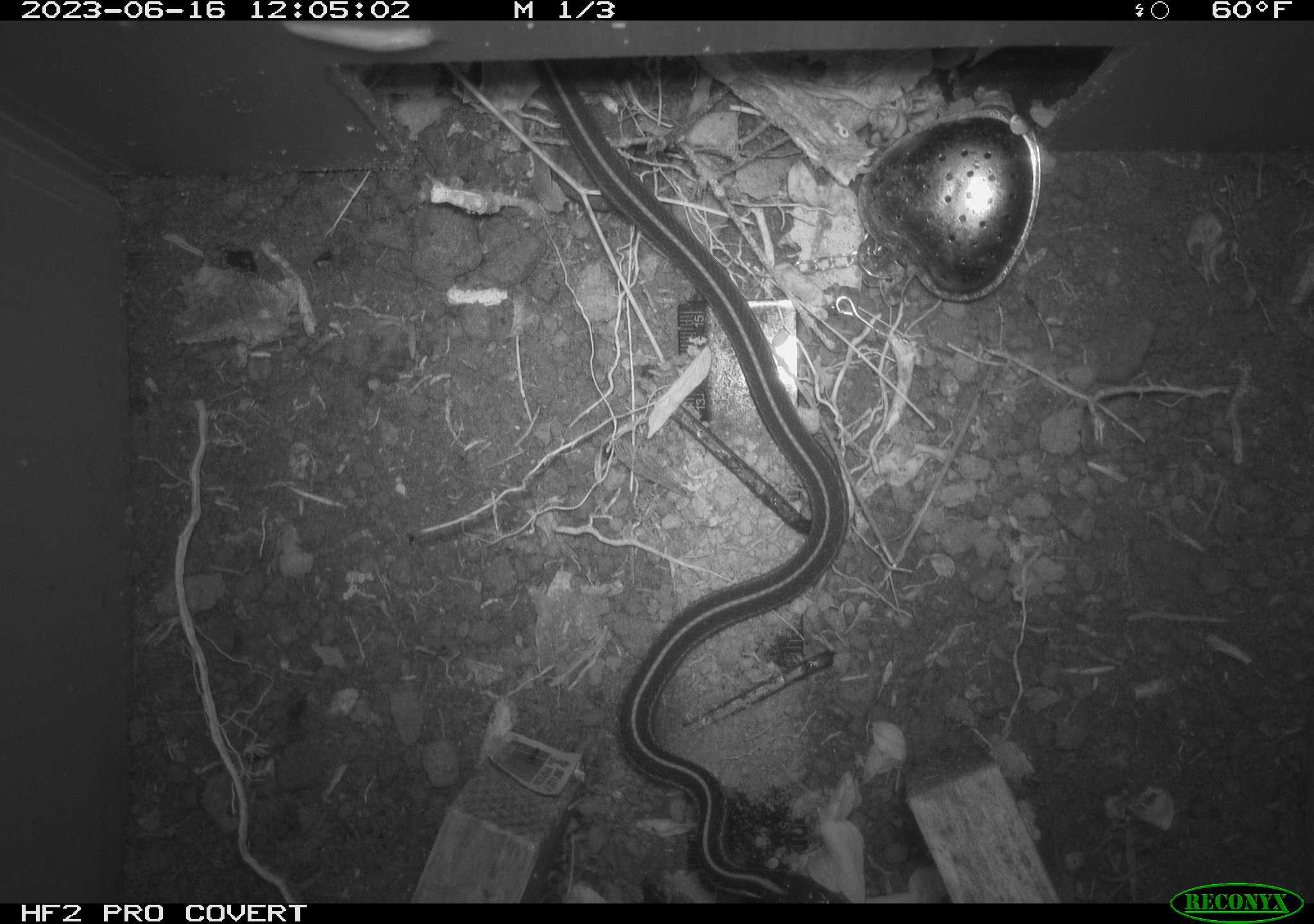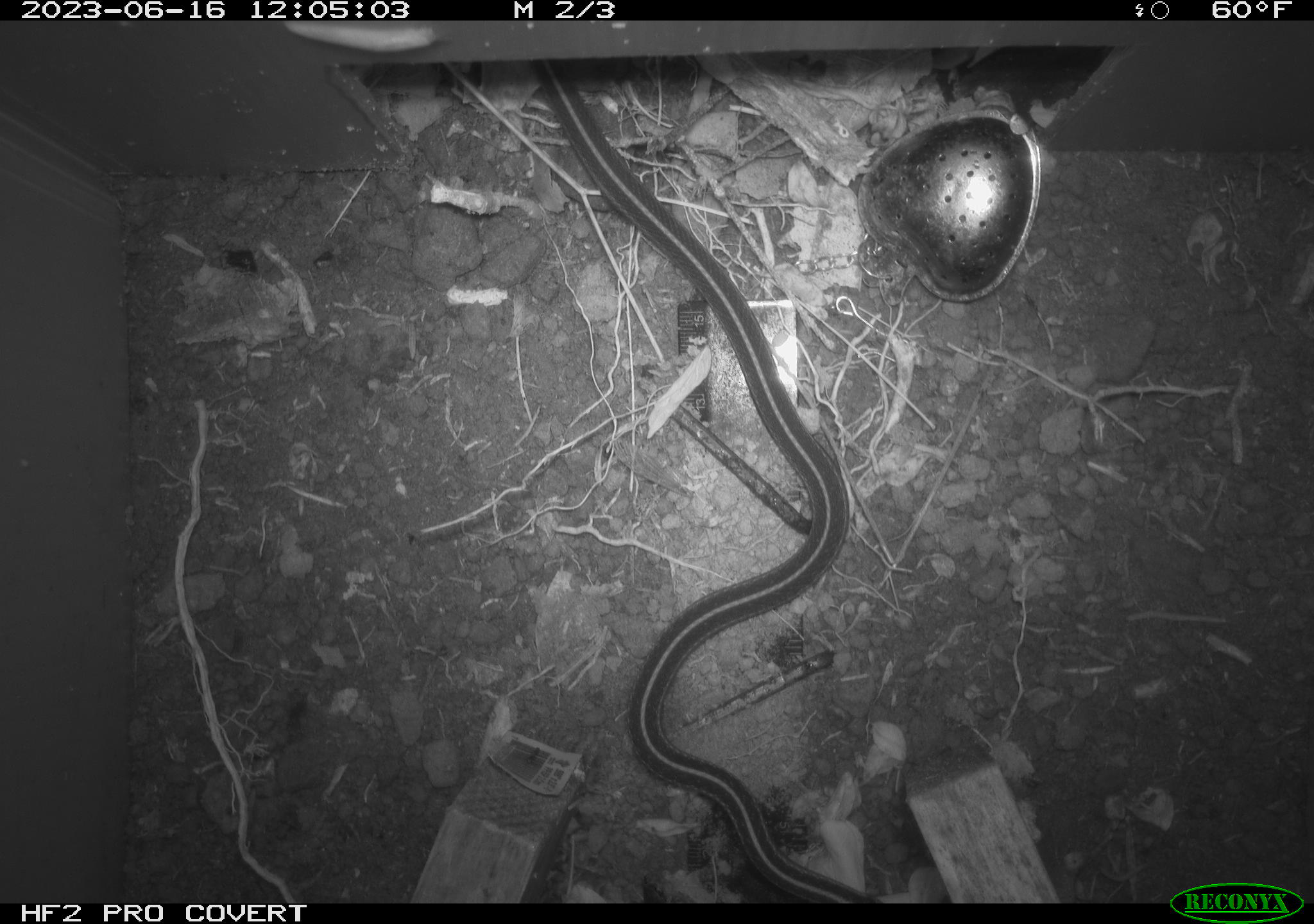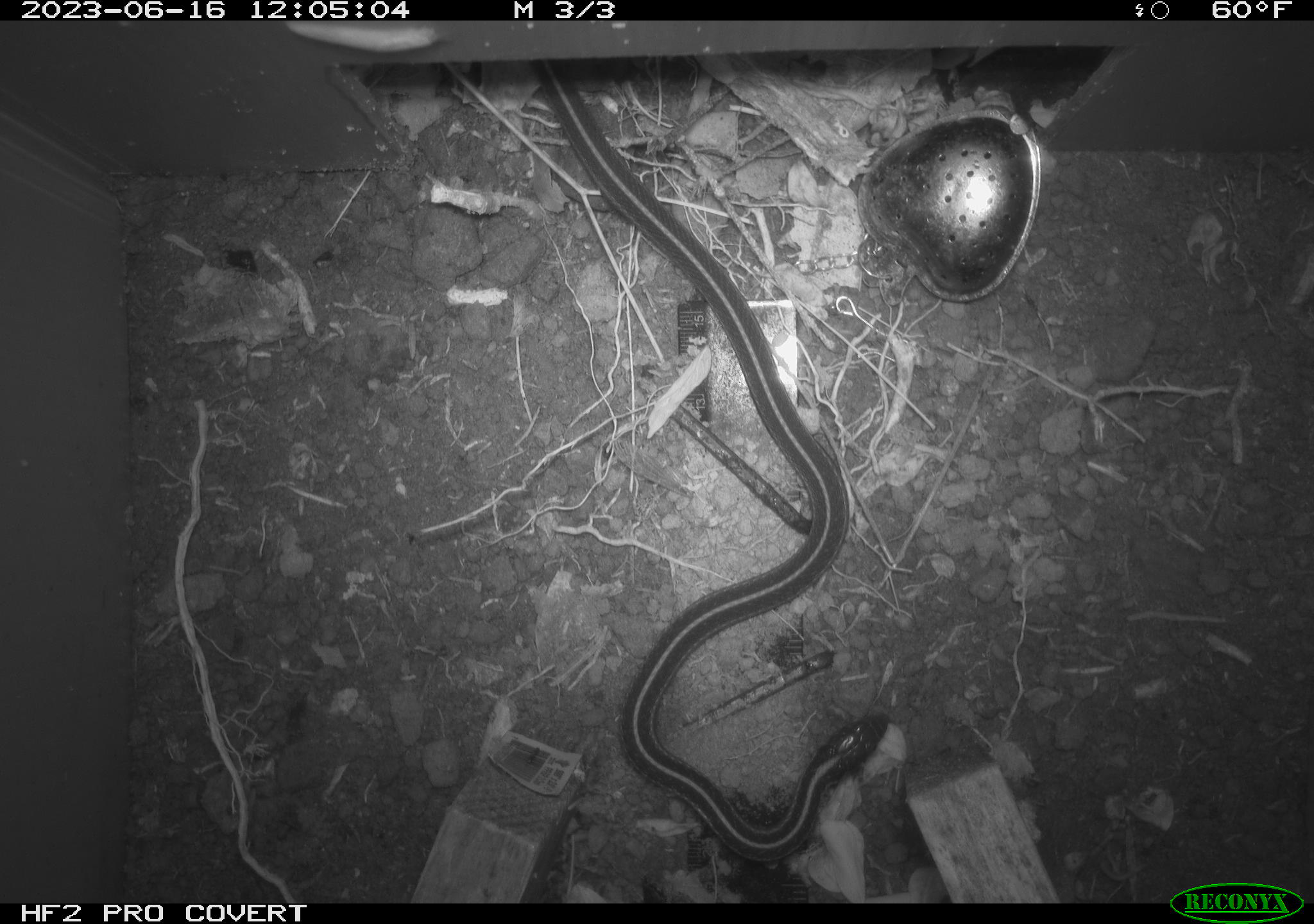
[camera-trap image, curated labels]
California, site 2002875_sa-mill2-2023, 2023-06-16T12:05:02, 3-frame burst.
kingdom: Animalia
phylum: Chordata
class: Reptilia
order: Squamata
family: Colubridae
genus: Thamnophis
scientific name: Thamnophis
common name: american gartersnakes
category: thamnophis species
Thamnophis species (american gartersnakes) (Thamnophis).